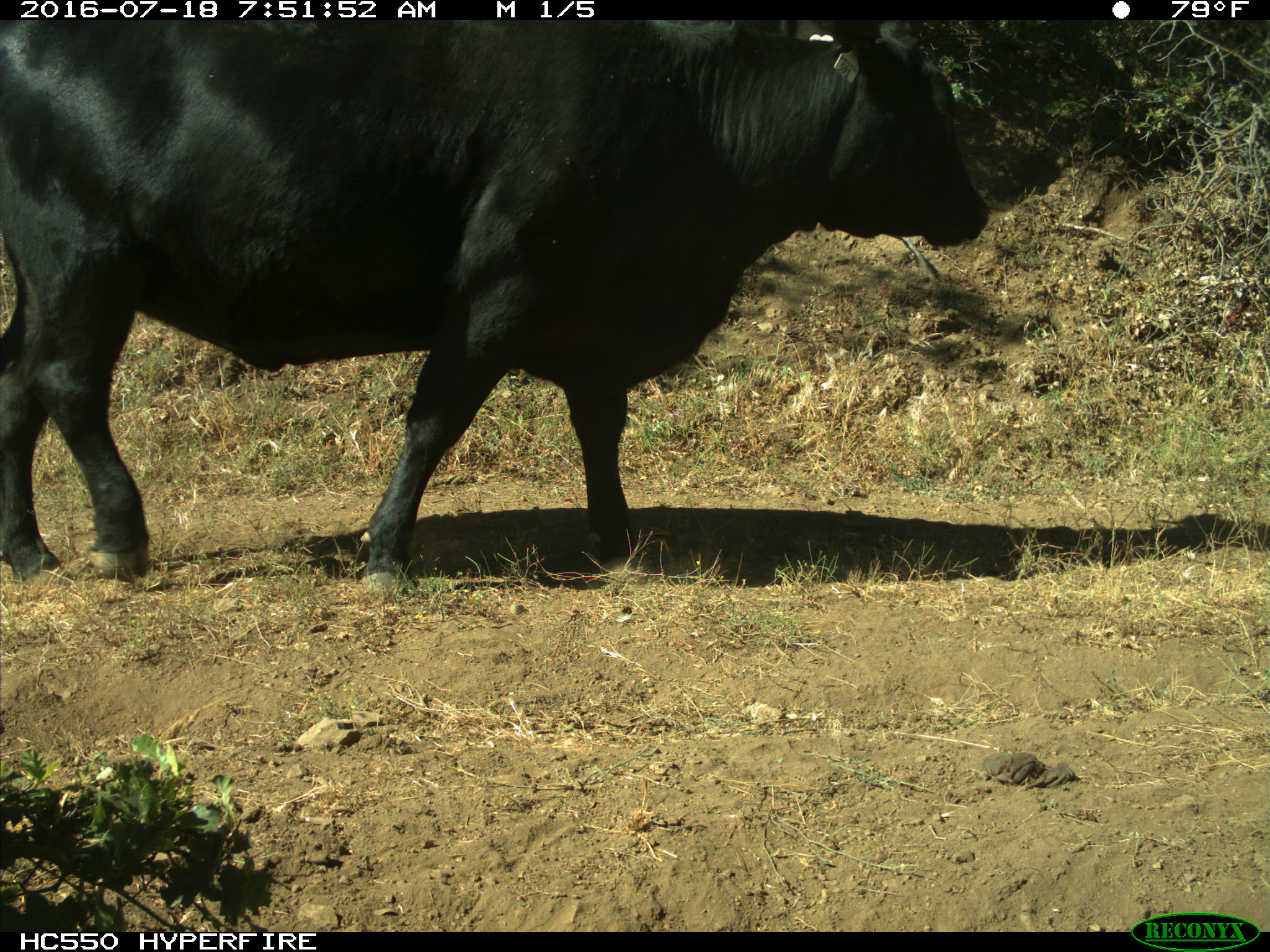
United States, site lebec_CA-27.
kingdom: Animalia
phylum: Chordata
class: Mammalia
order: Artiodactyla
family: Bovidae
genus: Bos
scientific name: Bos taurus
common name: domestic cow